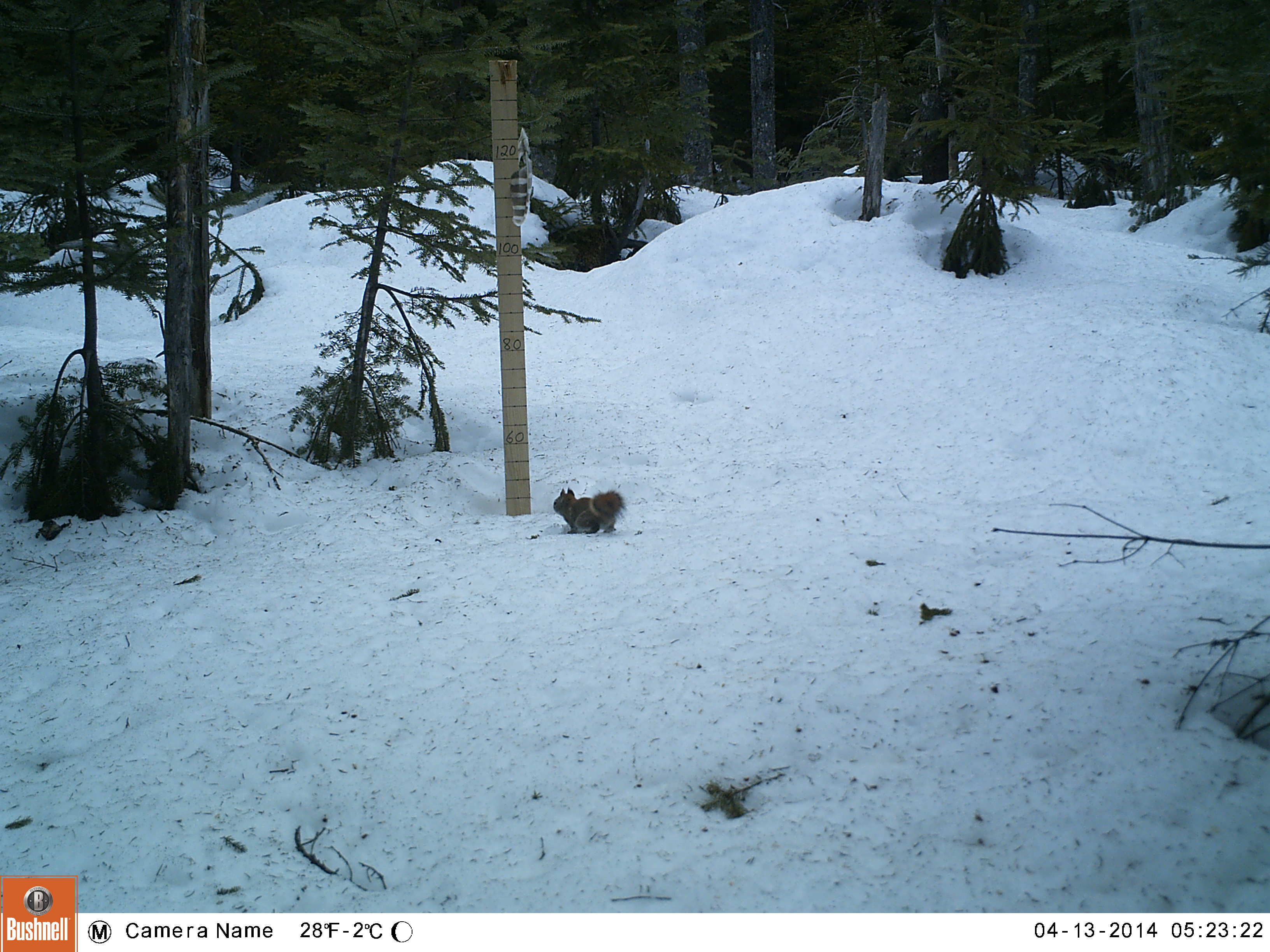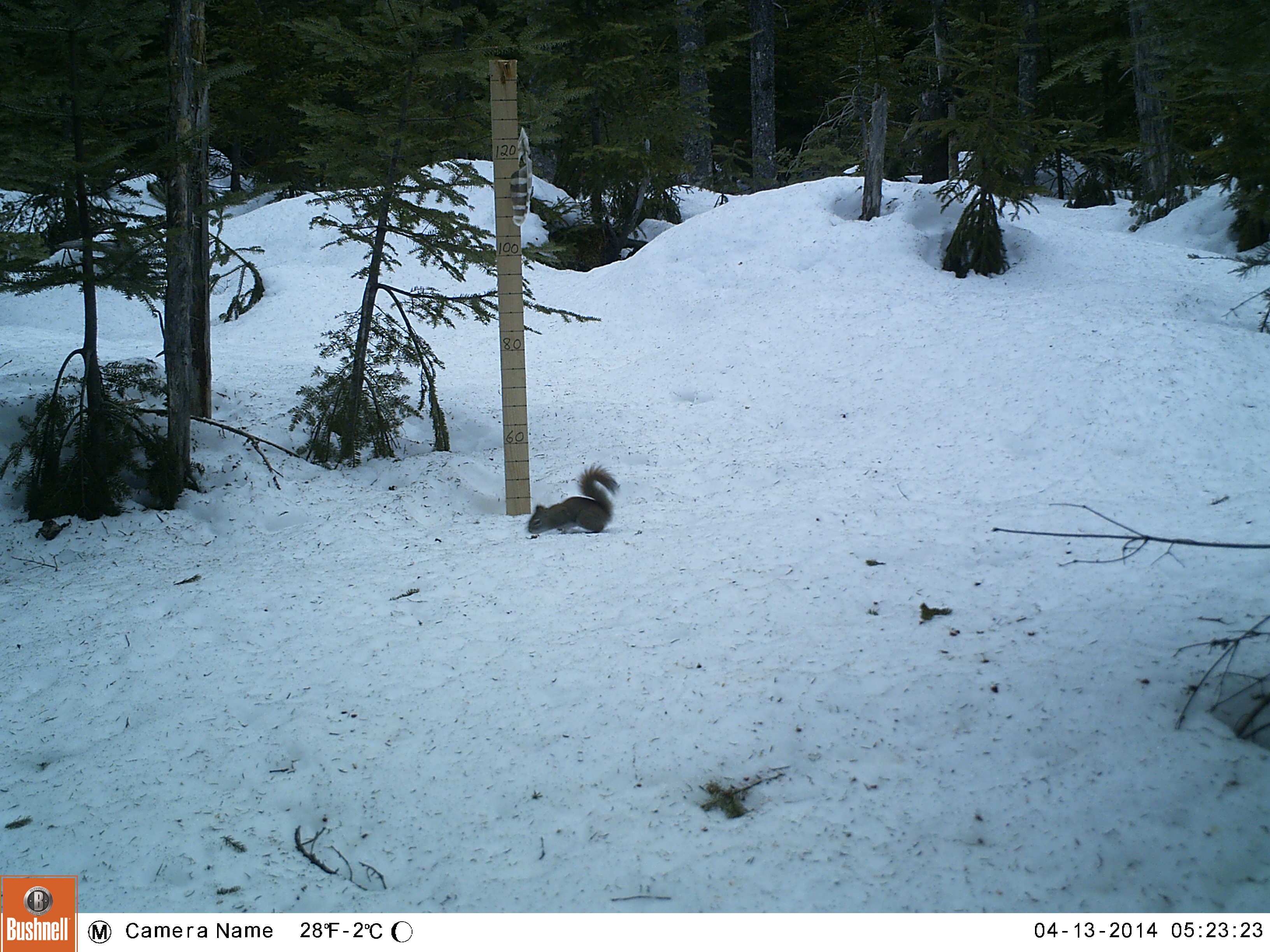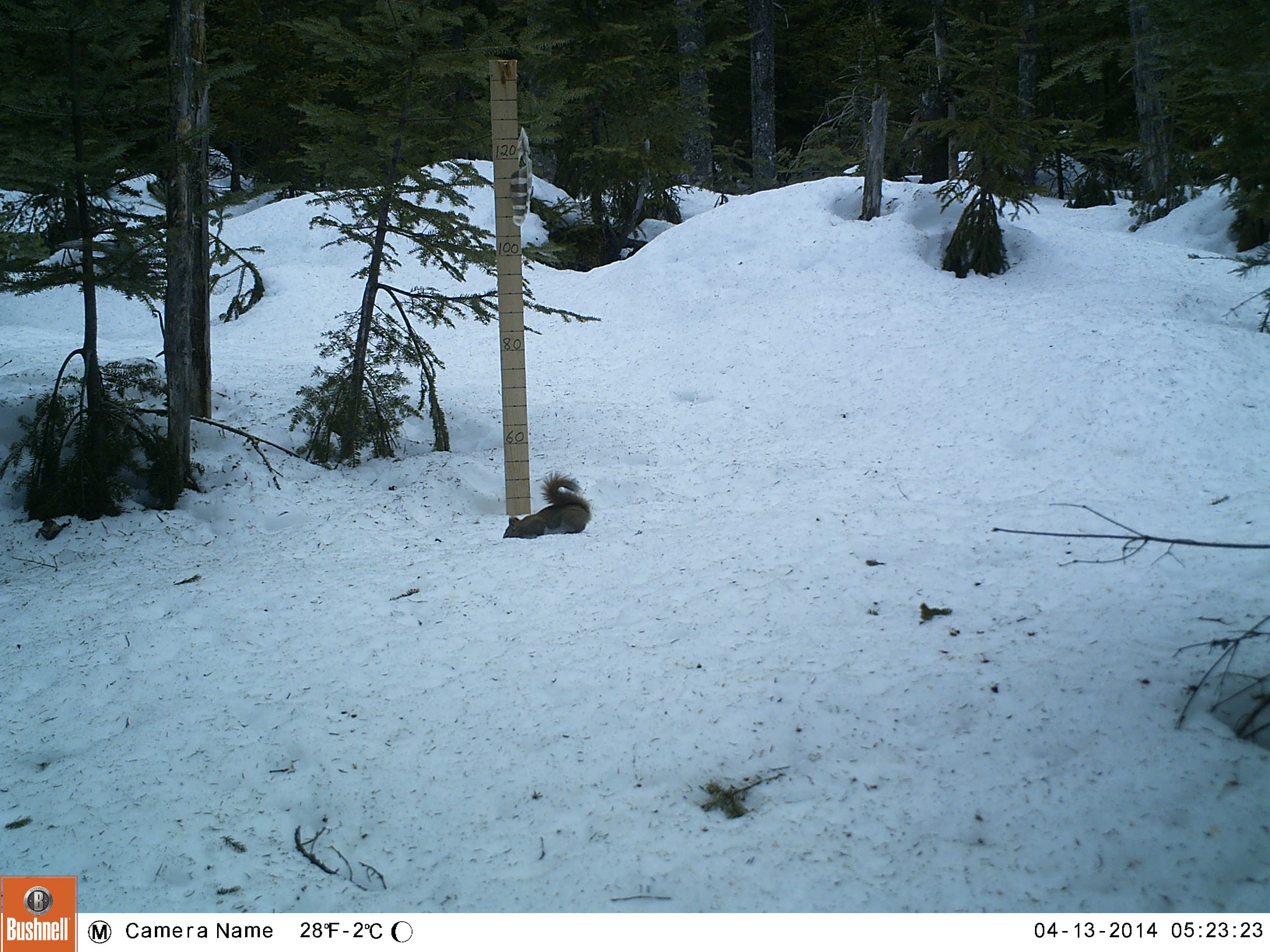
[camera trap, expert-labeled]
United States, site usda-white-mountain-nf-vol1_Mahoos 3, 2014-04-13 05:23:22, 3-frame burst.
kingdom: Animalia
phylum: Chordata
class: Mammalia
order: Rodentia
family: Sciuridae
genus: Tamiasciurus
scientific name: Tamiasciurus hudsonicus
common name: red squirrel